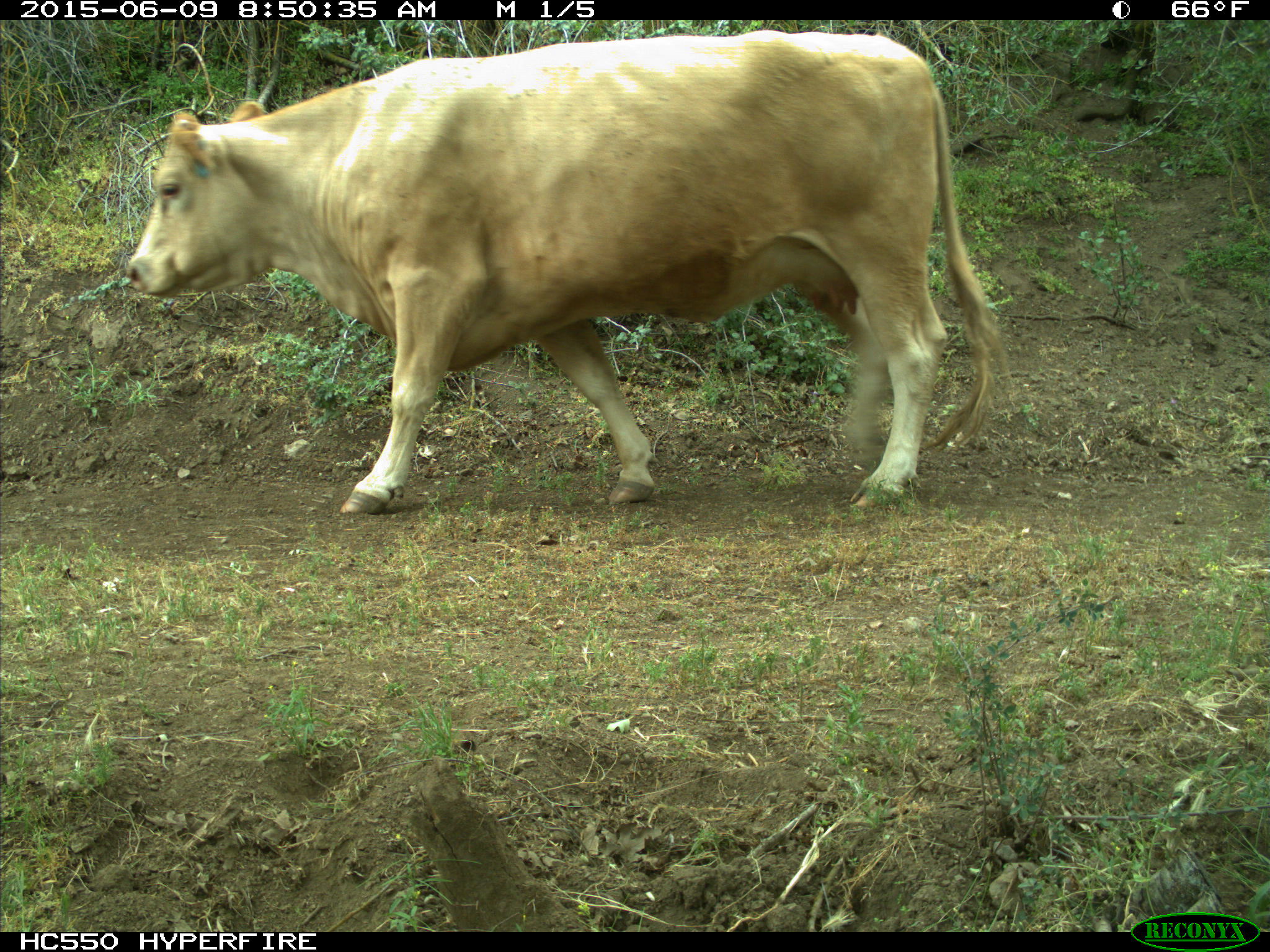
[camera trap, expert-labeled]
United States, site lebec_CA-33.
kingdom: Animalia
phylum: Chordata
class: Mammalia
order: Artiodactyla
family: Bovidae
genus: Bos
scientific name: Bos taurus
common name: domestic cow